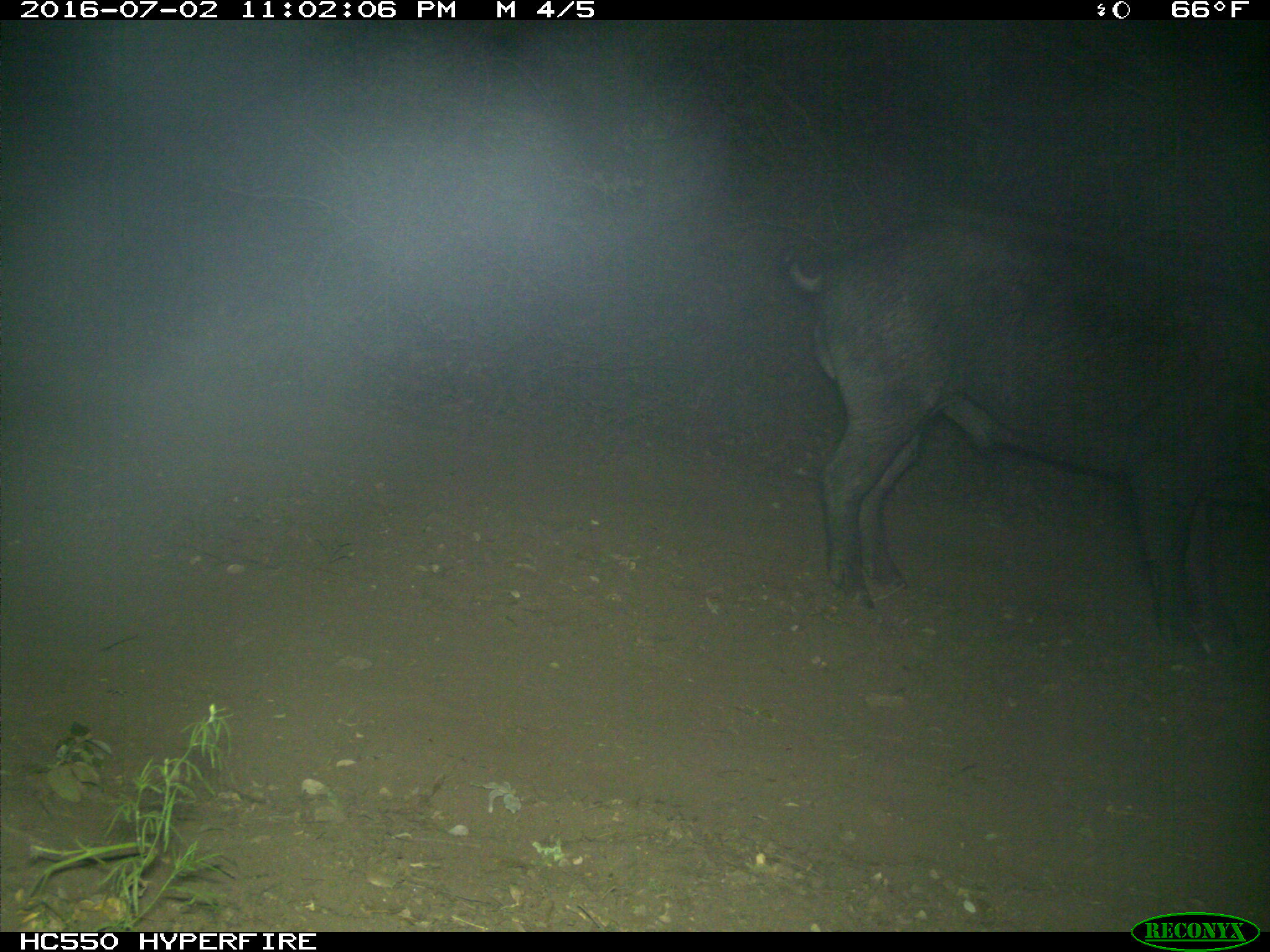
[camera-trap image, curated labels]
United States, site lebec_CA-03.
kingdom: Animalia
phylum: Chordata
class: Mammalia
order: Artiodactyla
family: Suidae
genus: Sus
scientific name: Sus scrofa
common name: wild boar